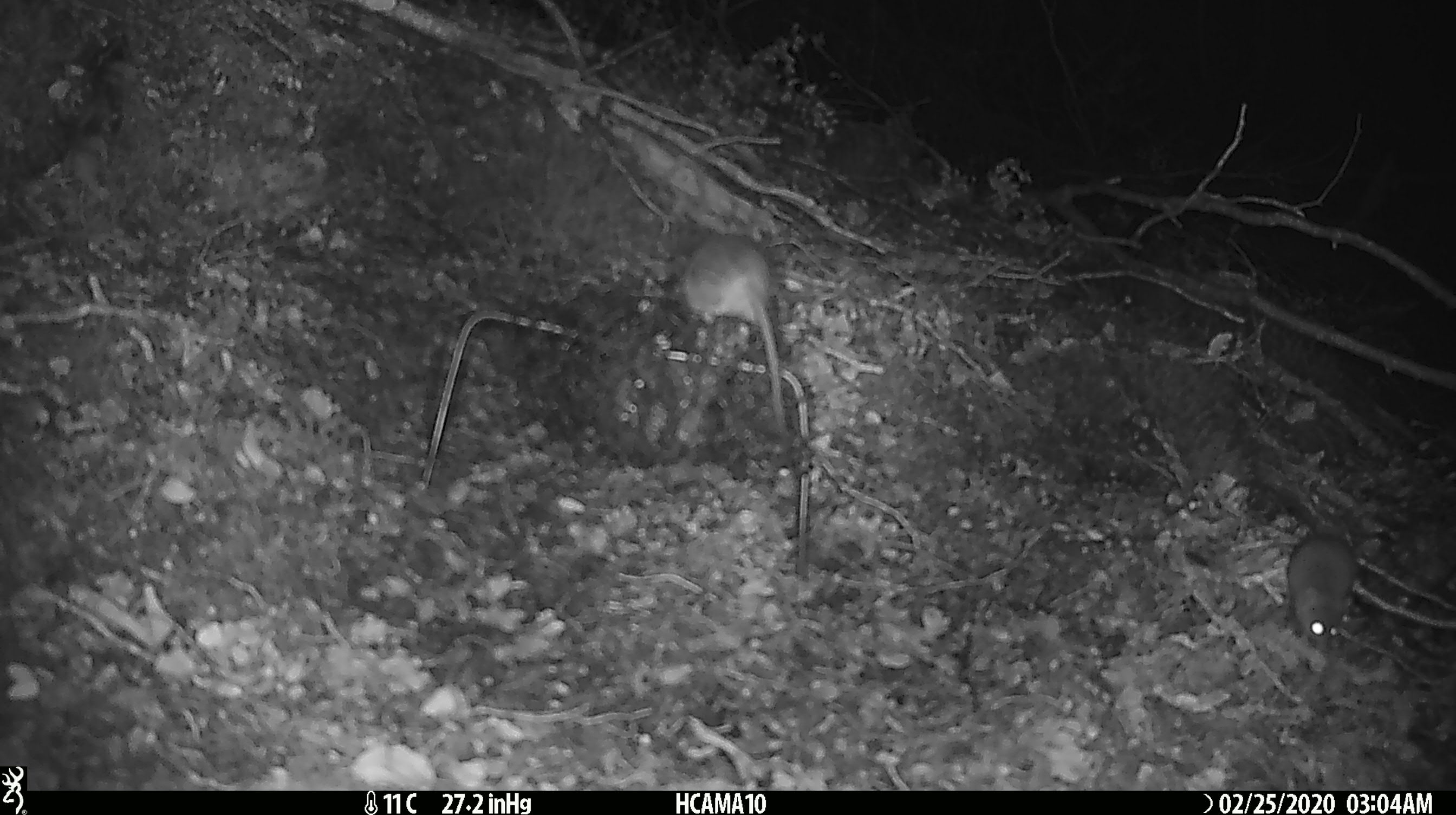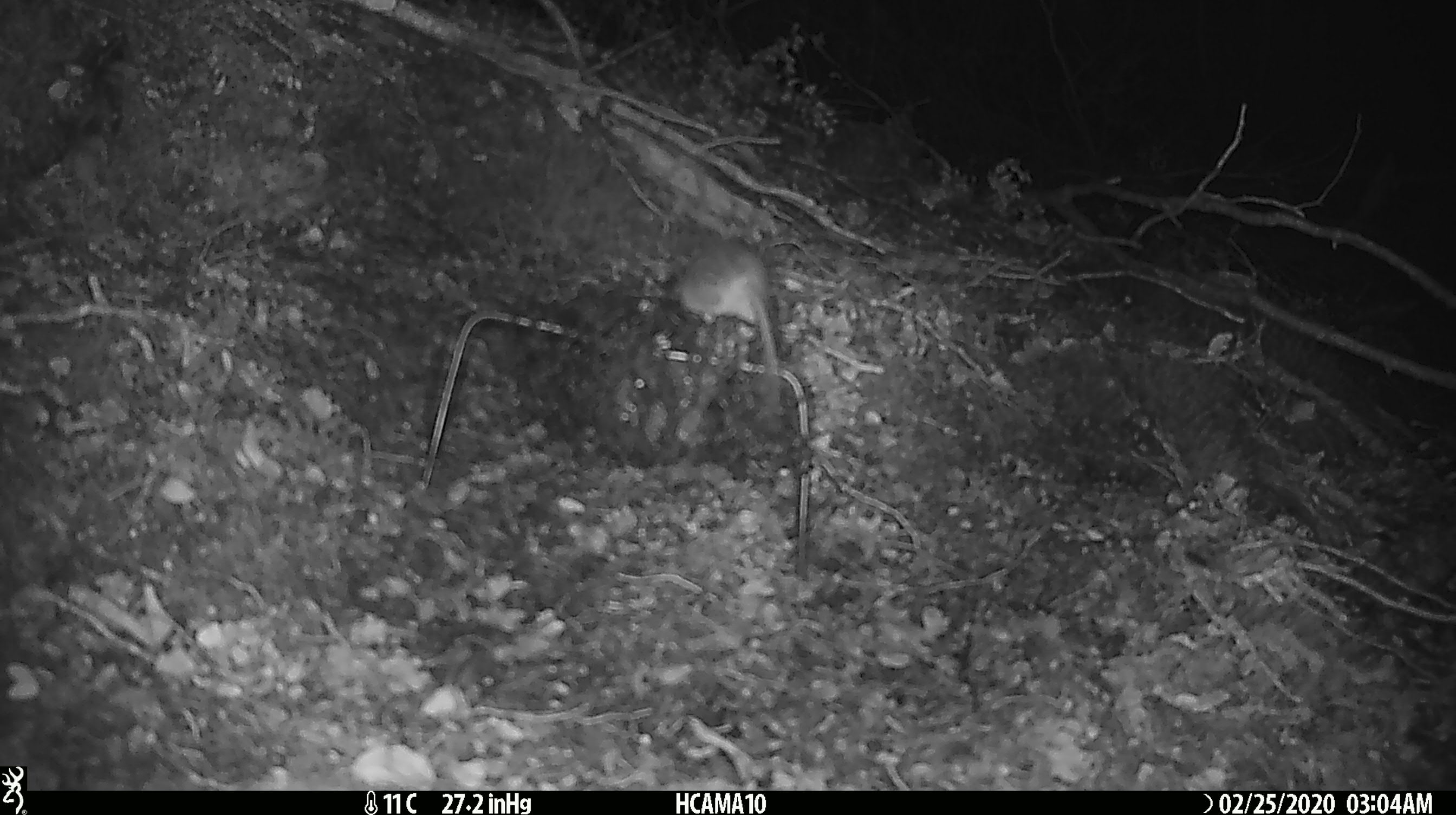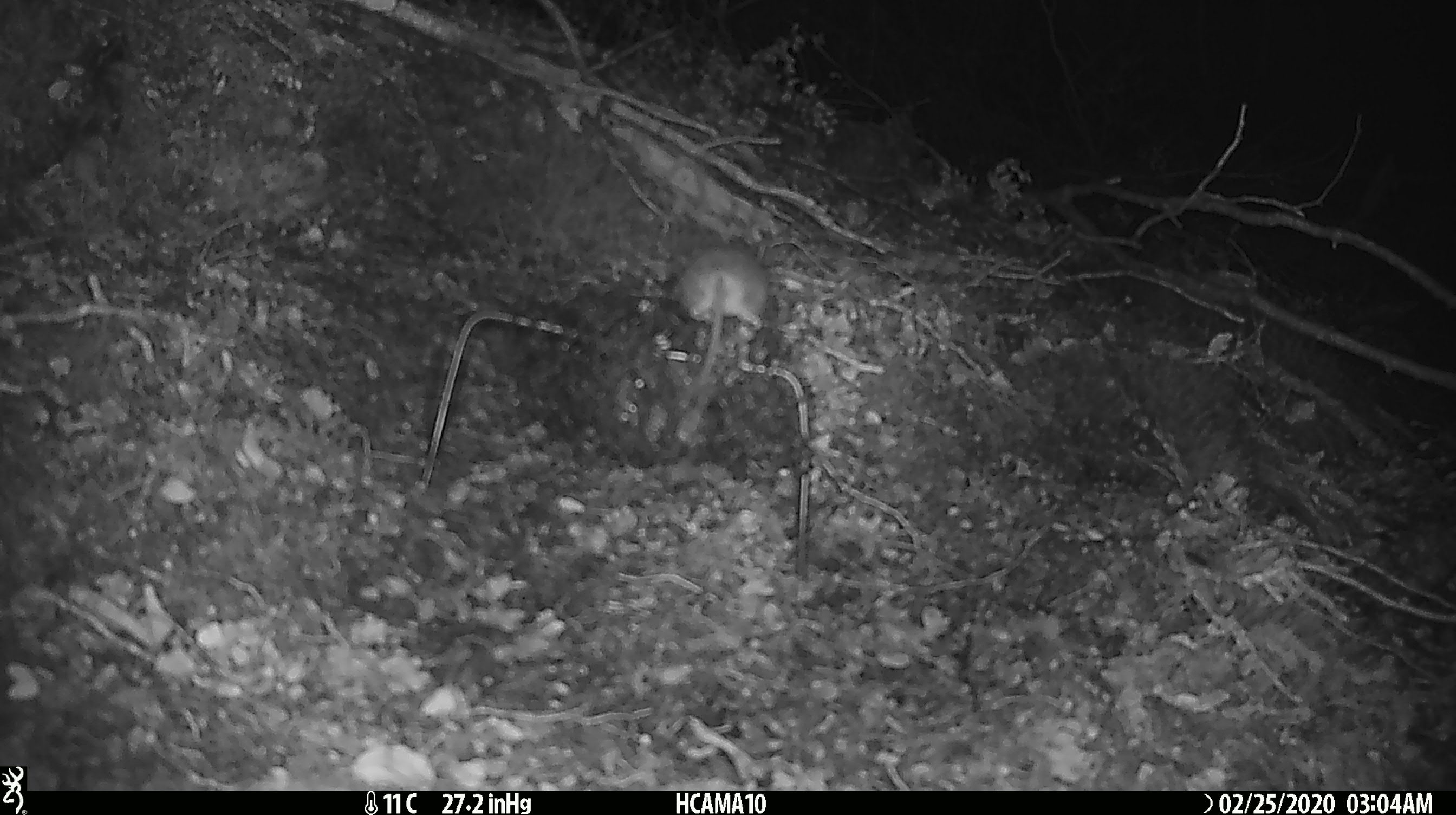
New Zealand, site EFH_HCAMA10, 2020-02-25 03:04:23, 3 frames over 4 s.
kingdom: Animalia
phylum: Chordata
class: Mammalia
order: Rodentia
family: Muridae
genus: Mus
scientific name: Mus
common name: mouse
Mouse (Mus).